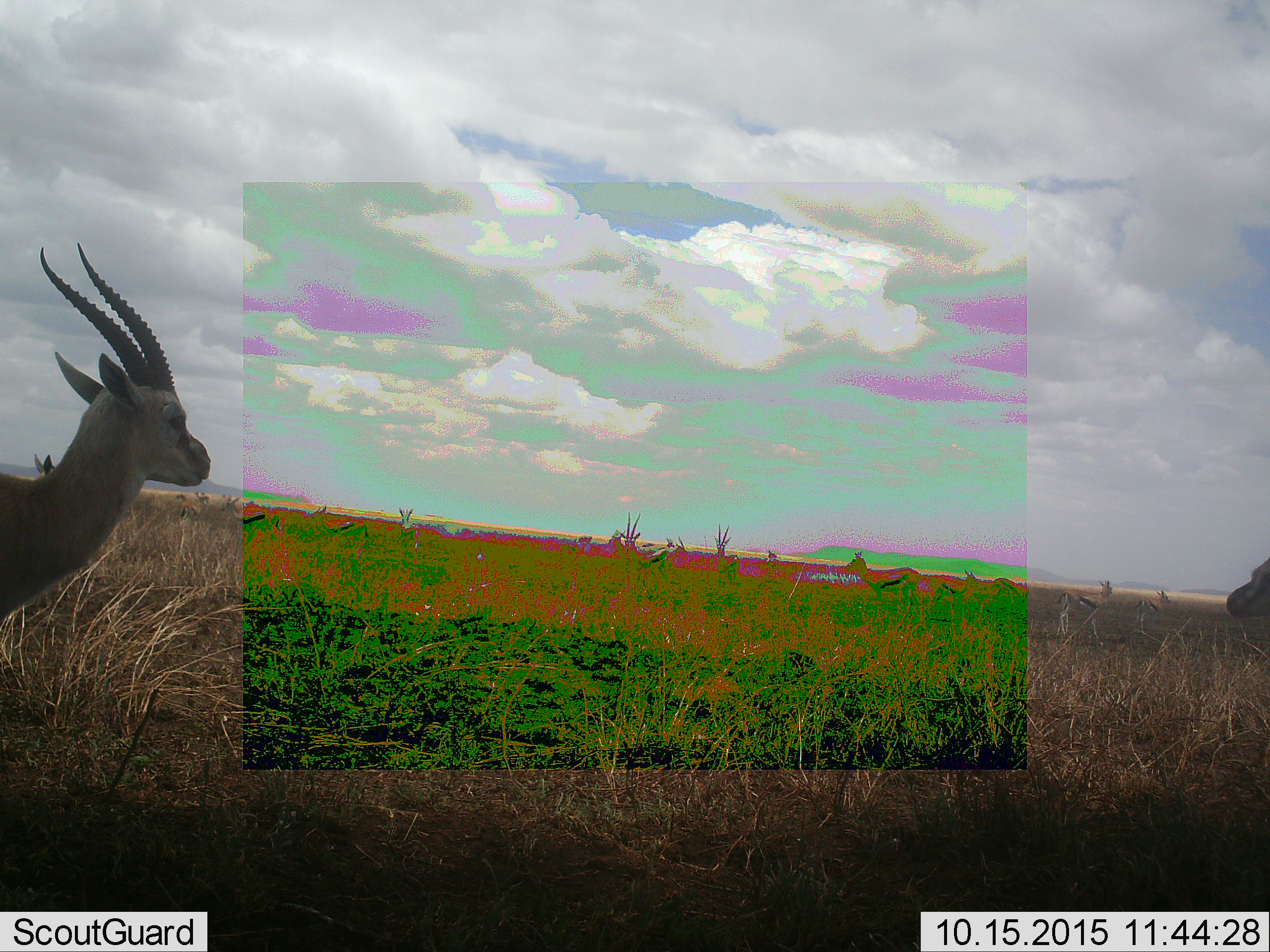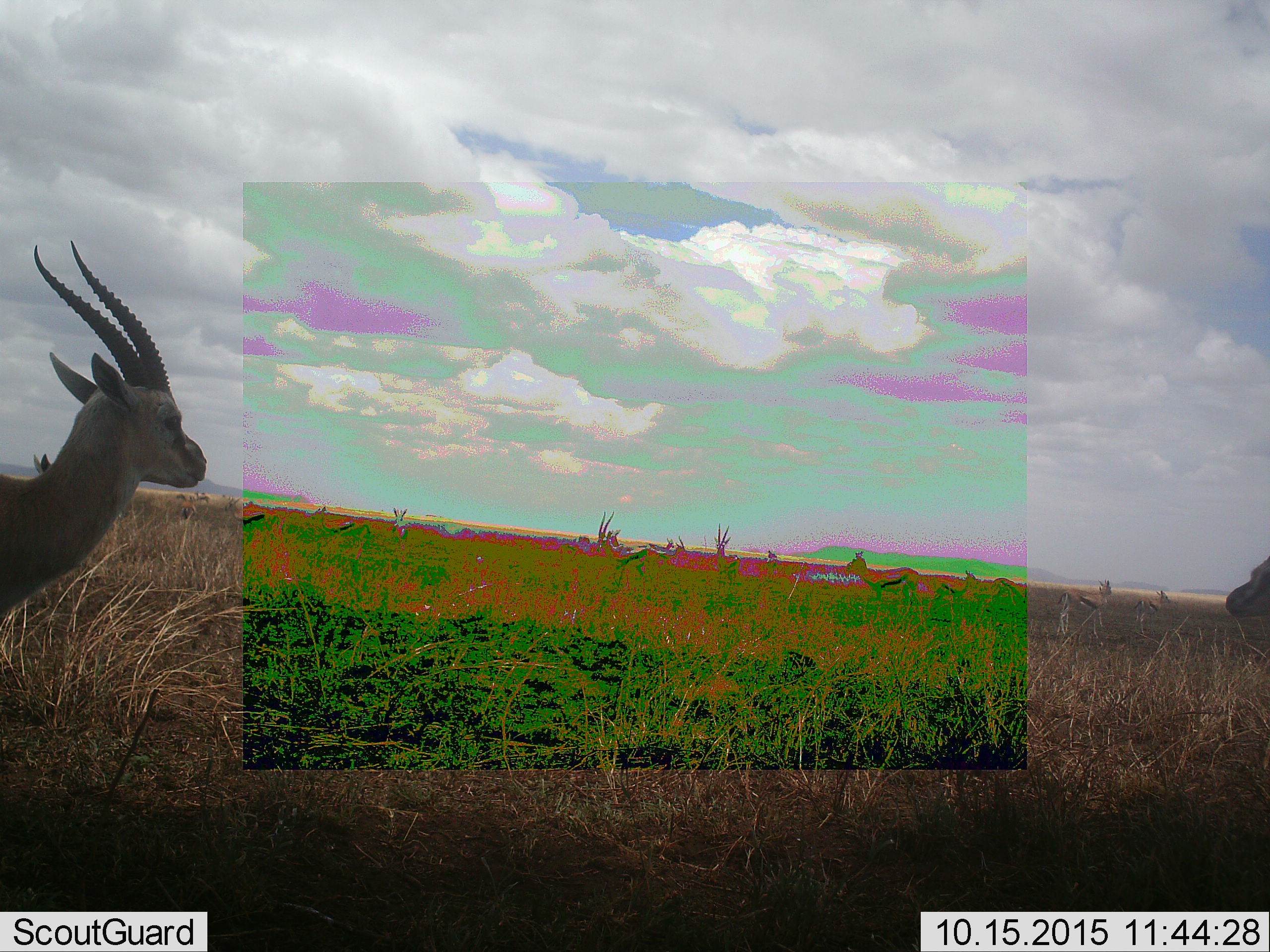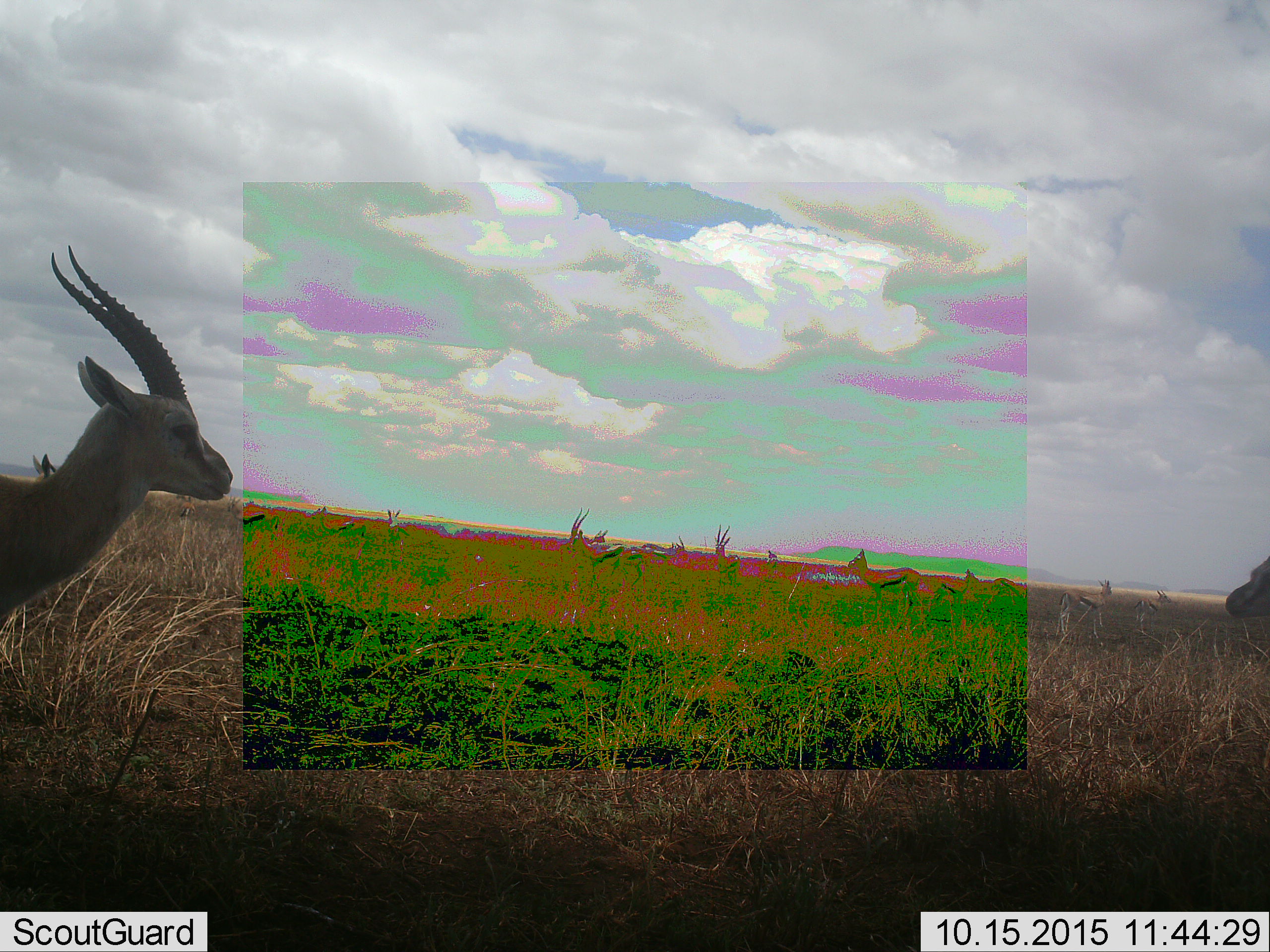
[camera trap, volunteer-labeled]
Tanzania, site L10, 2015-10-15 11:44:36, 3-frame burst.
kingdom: Animalia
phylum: Chordata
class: Mammalia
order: Artiodactyla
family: Bovidae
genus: Eudorcas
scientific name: Eudorcas thomsonii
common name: thomson's gazelle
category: gazellethomsons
Gazellethomsons (thomson's gazelle) (Eudorcas thomsonii), count 11-50. Behavior (volunteer vote fractions): standing 100%, resting 0%, moving 86%, interacting 0%. Young present (vote fraction): 0%. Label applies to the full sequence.